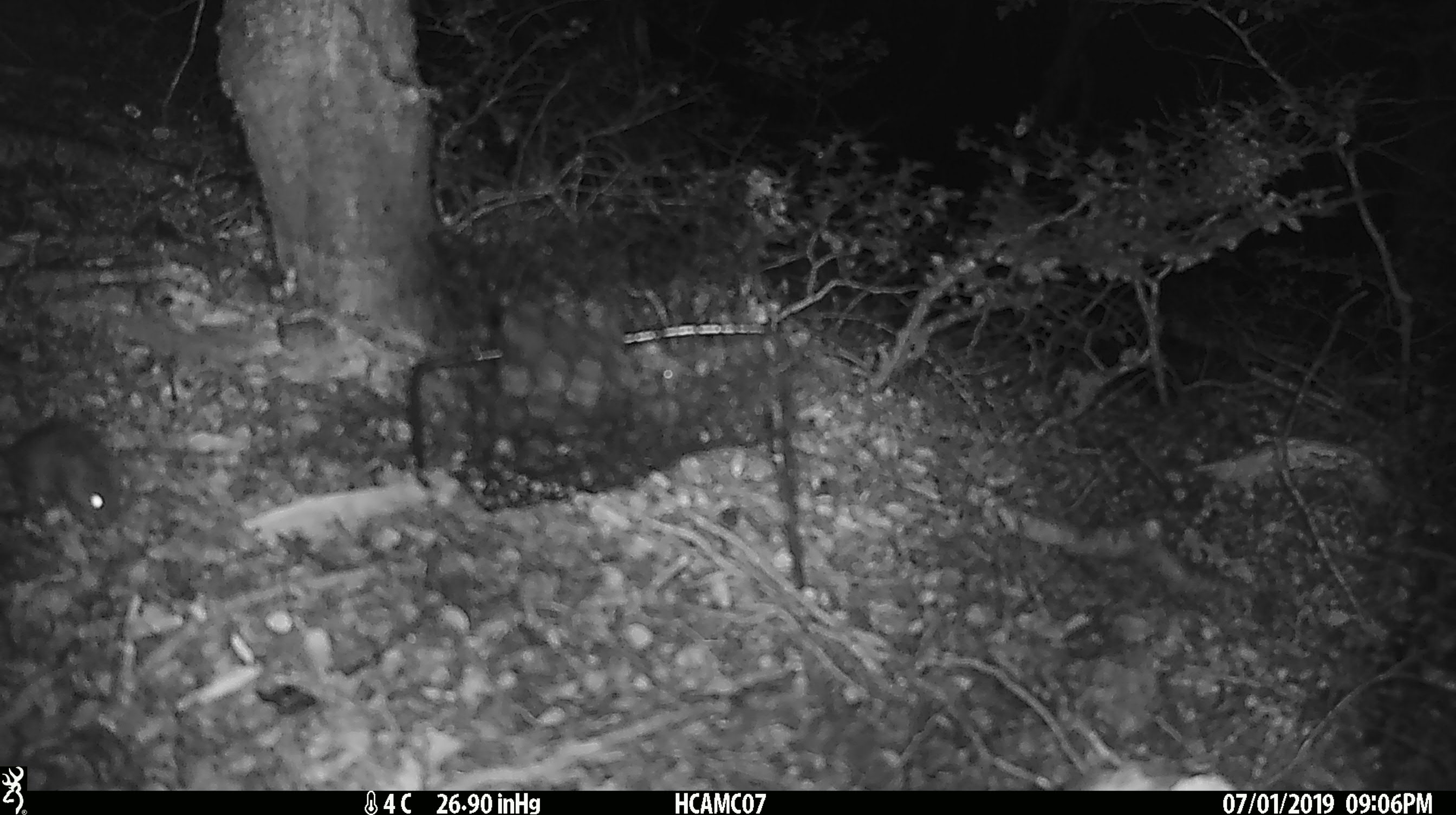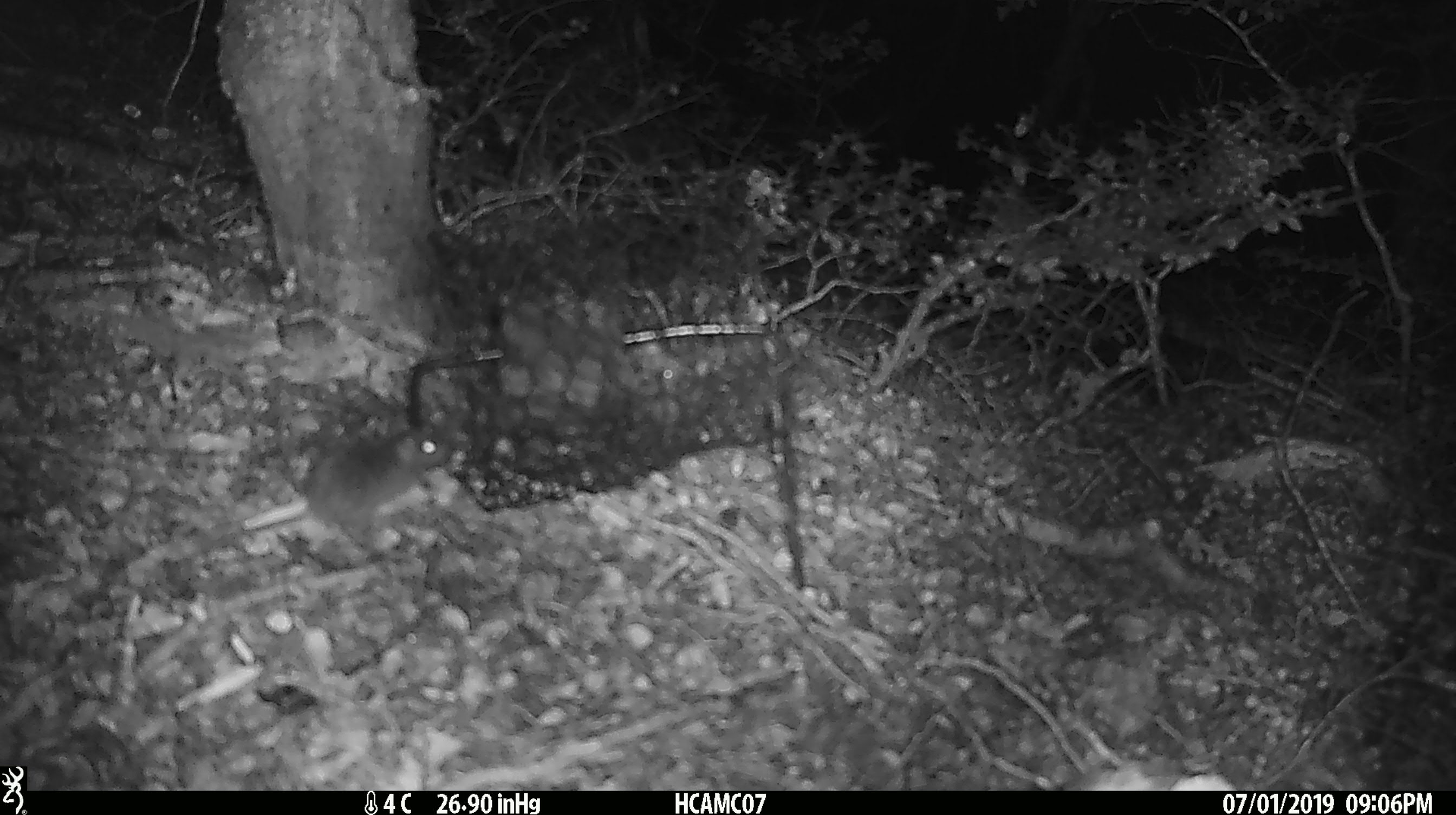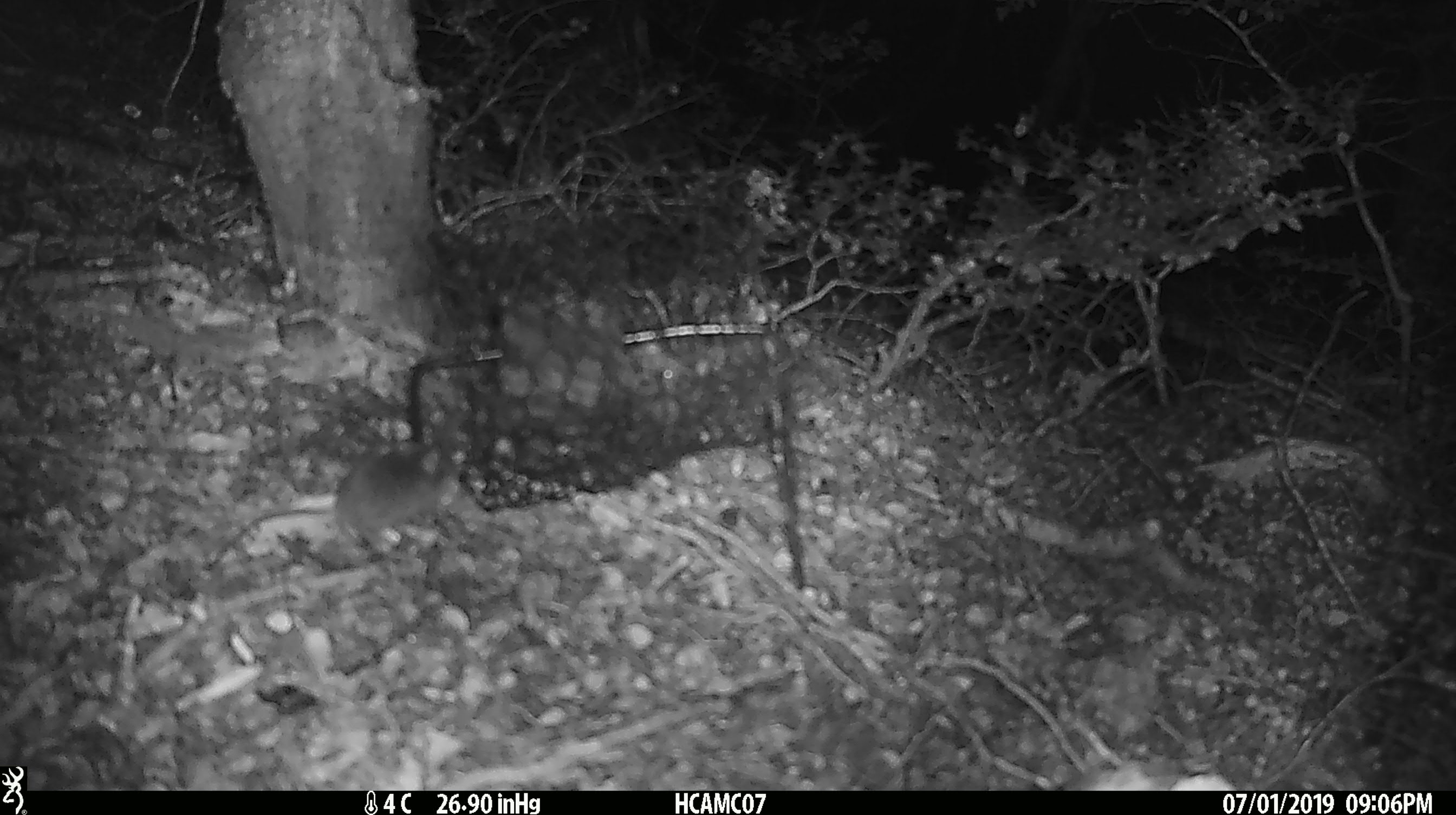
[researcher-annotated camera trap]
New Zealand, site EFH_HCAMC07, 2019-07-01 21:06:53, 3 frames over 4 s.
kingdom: Animalia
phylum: Chordata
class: Mammalia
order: Rodentia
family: Muridae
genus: Mus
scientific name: Mus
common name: mouse